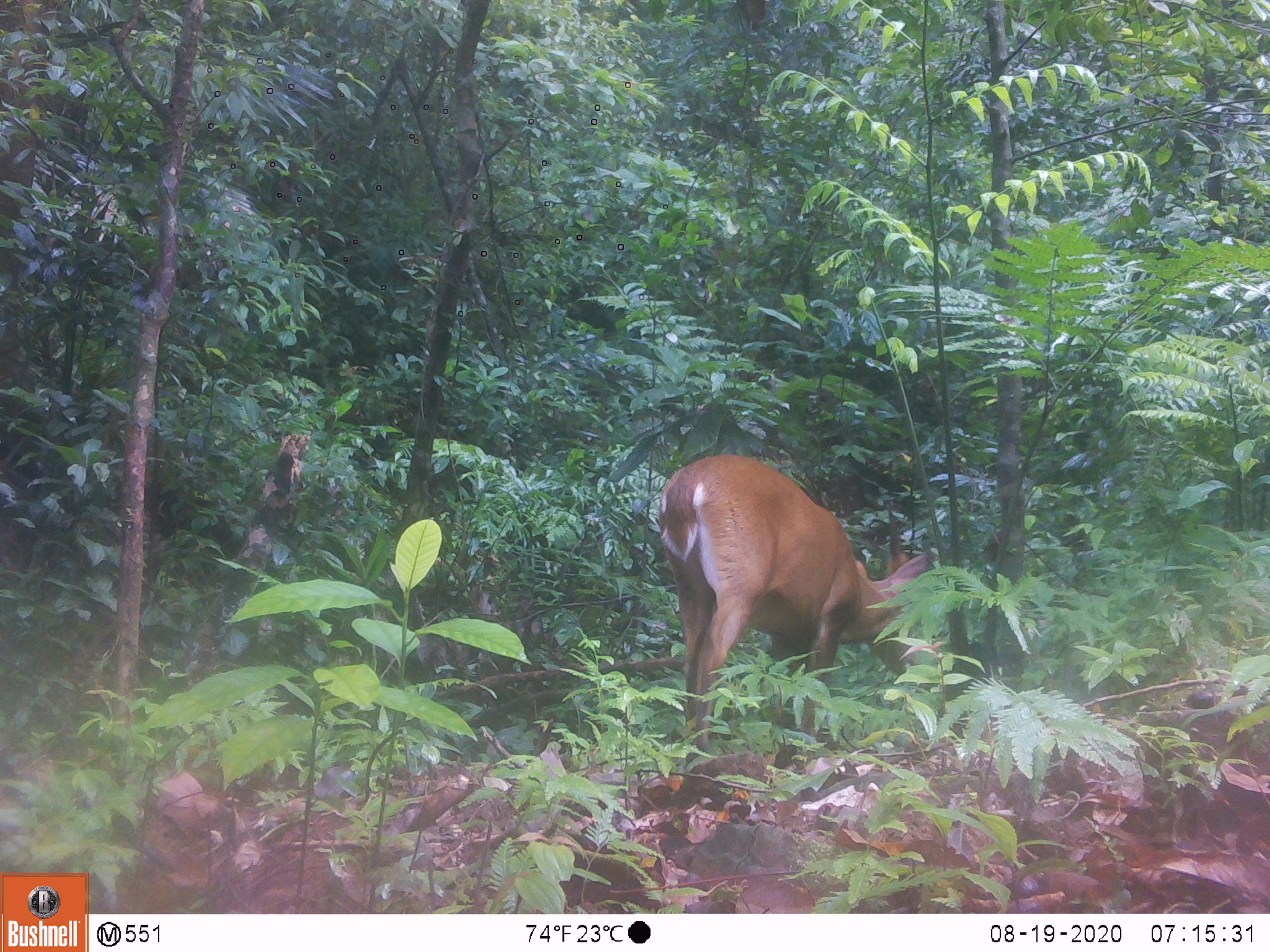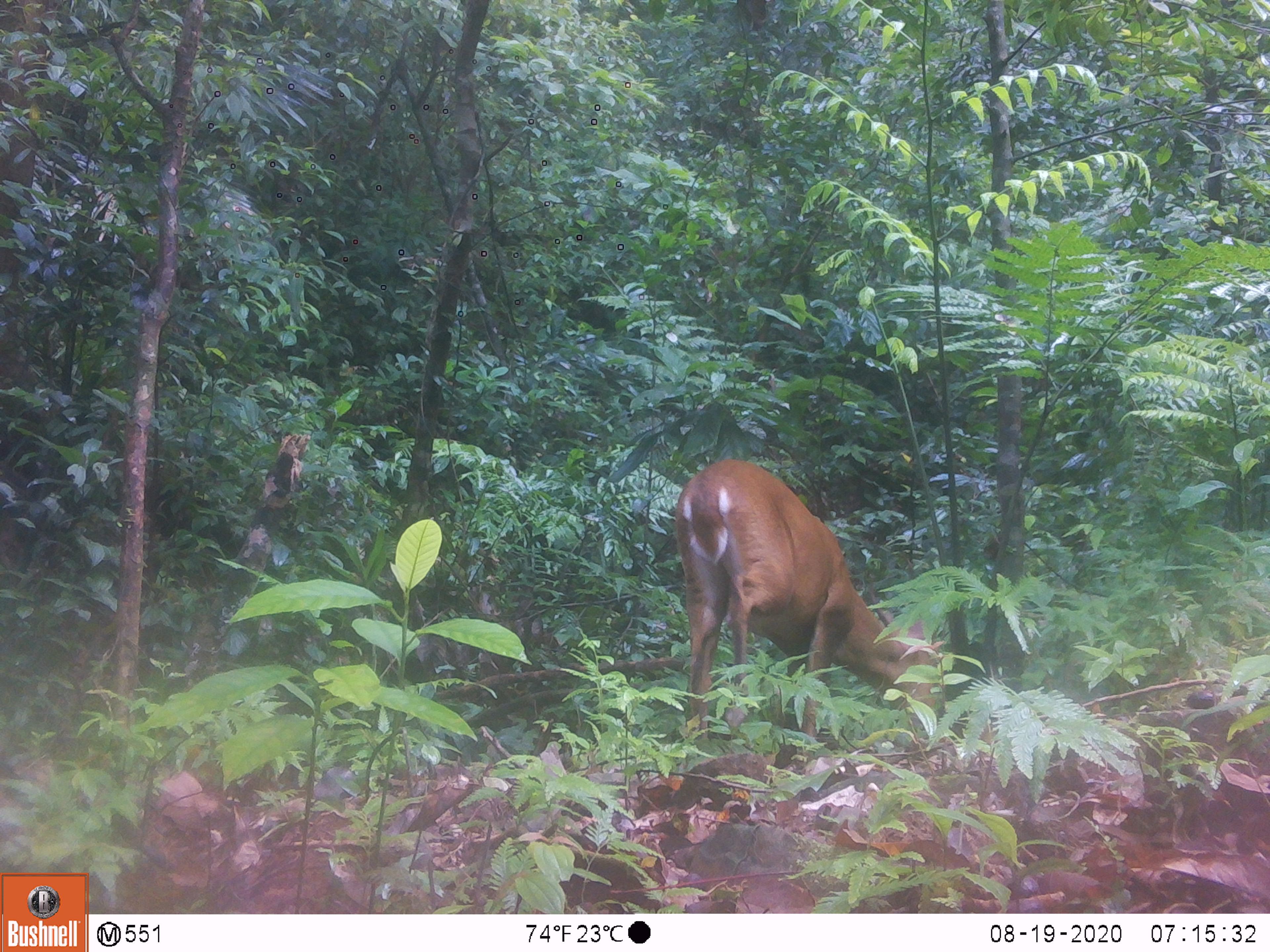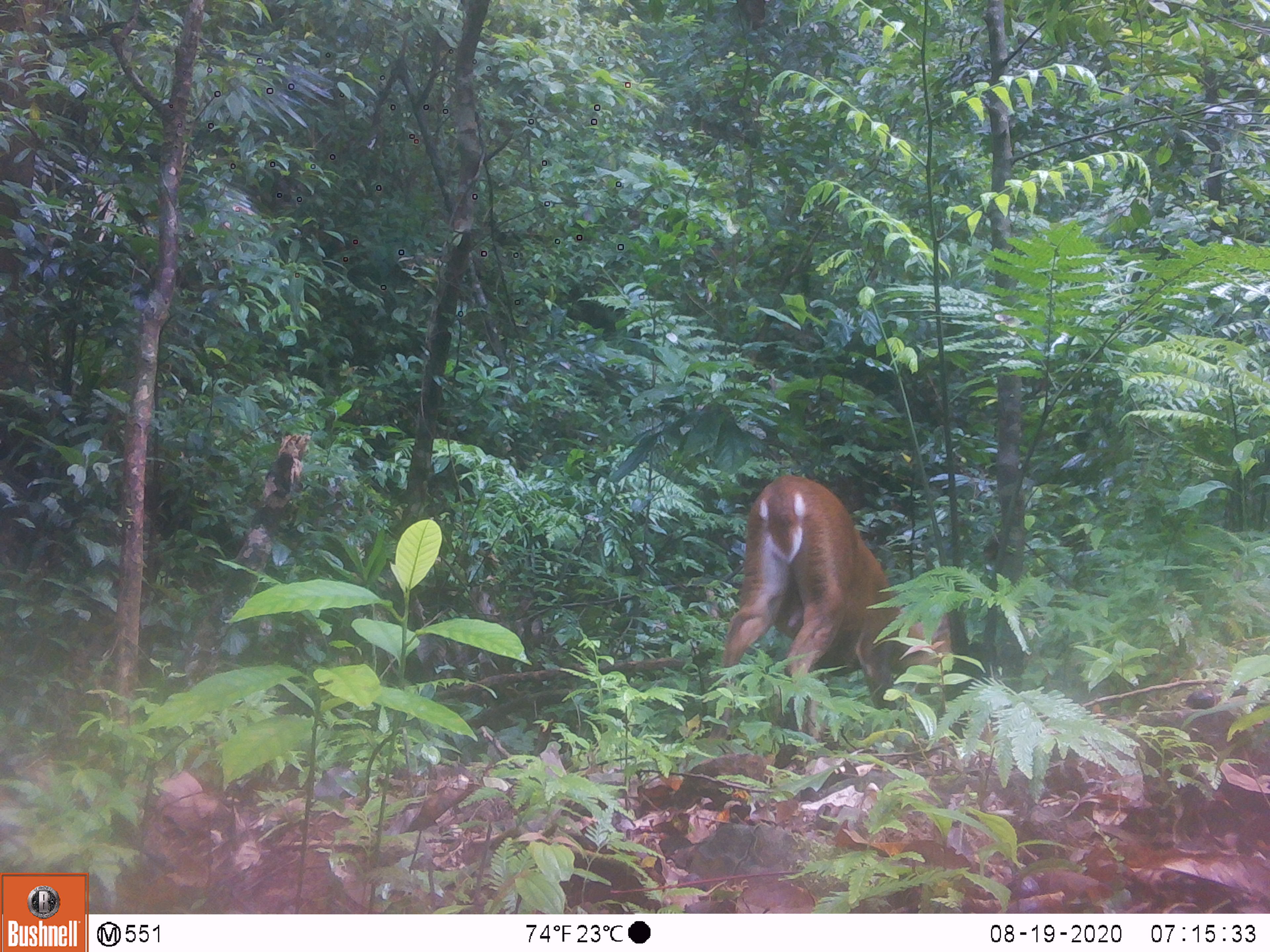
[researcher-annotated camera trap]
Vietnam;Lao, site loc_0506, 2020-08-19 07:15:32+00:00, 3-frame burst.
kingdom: Animalia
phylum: Chordata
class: Mammalia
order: Artiodactyla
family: Cervidae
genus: Muntiacus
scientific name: Muntiacus vuquangensis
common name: large-antlered muntjac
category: large antlered muntjac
Large antlered muntjac (large-antlered muntjac) (Muntiacus vuquangensis). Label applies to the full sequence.